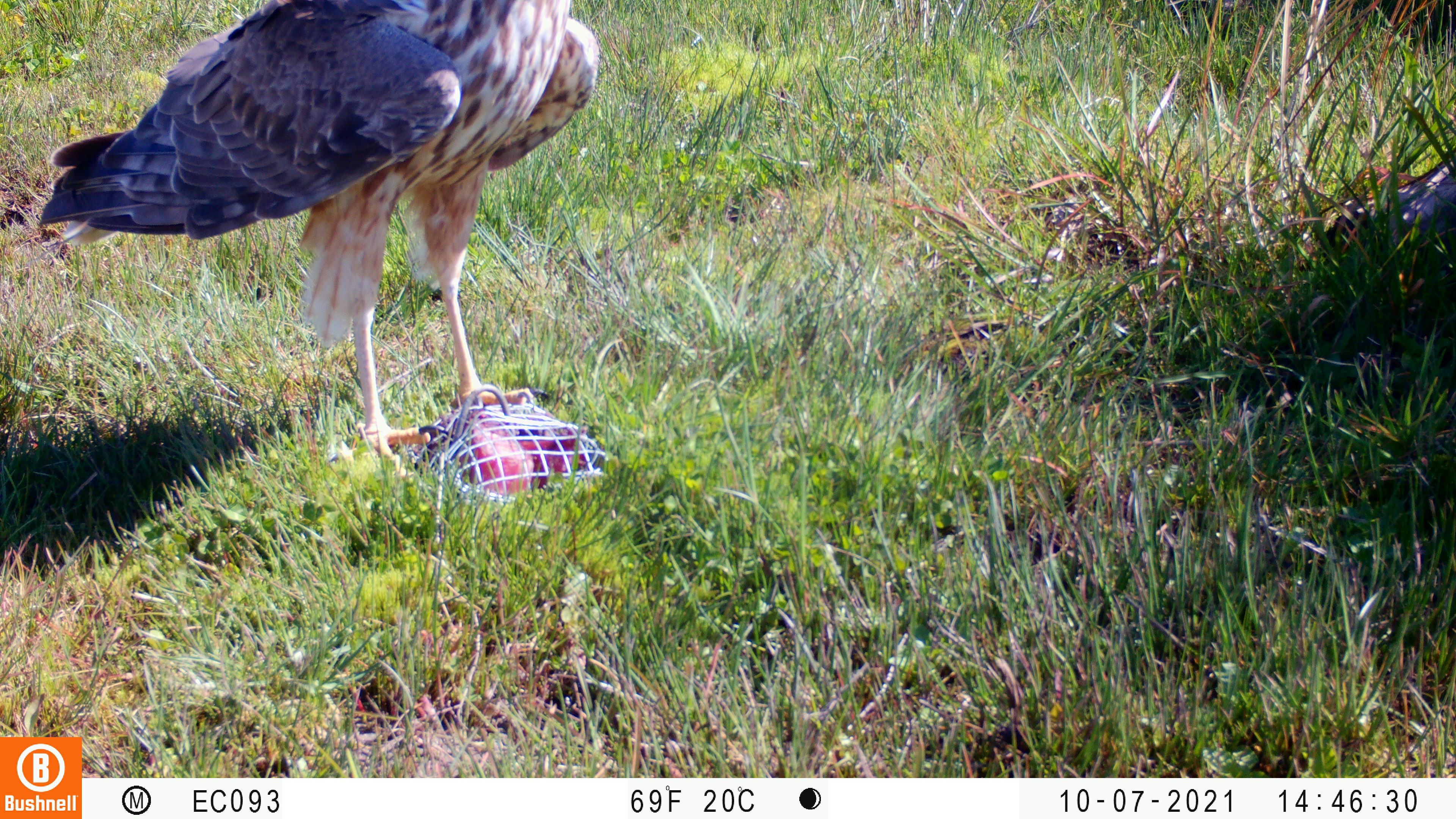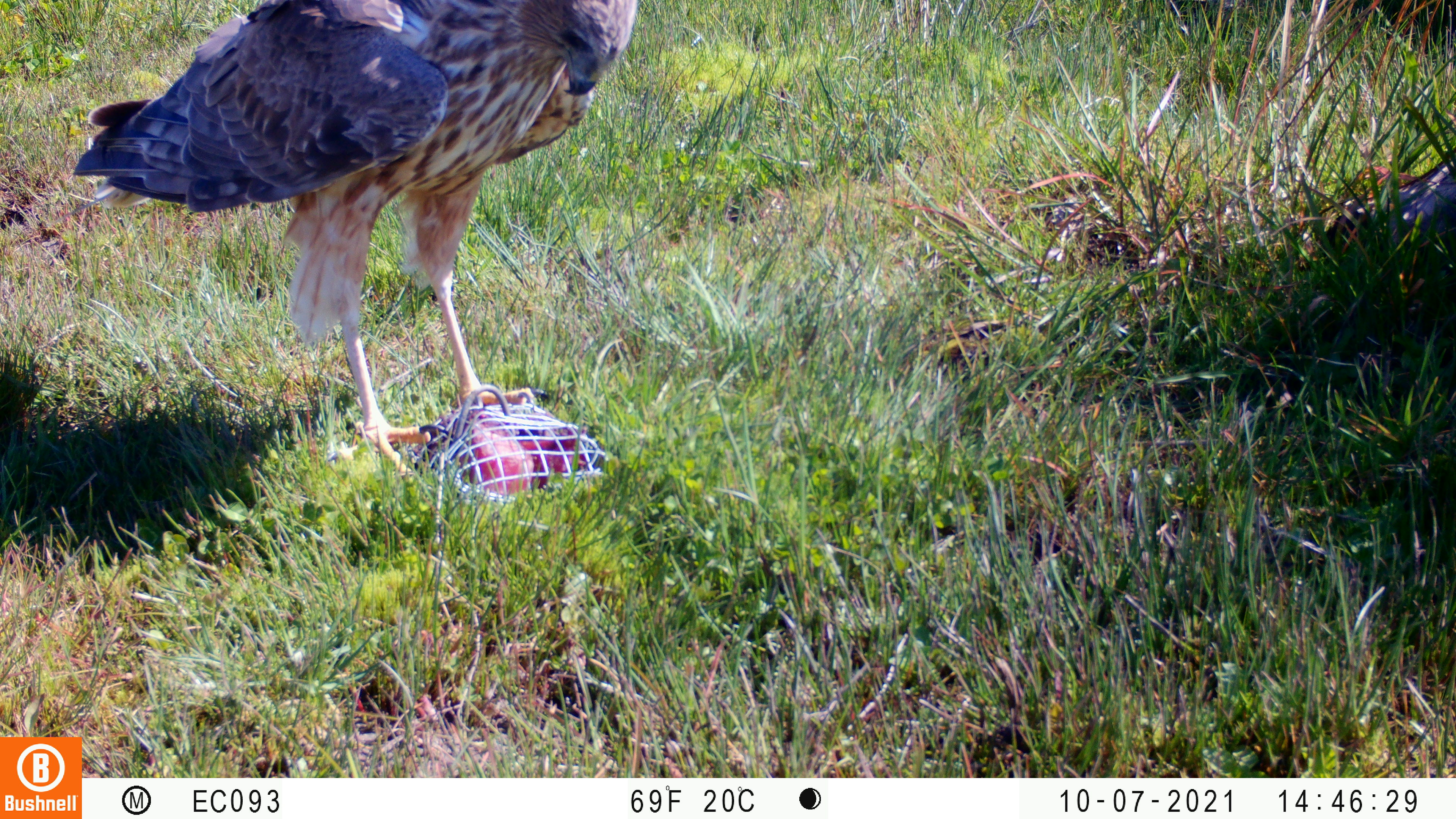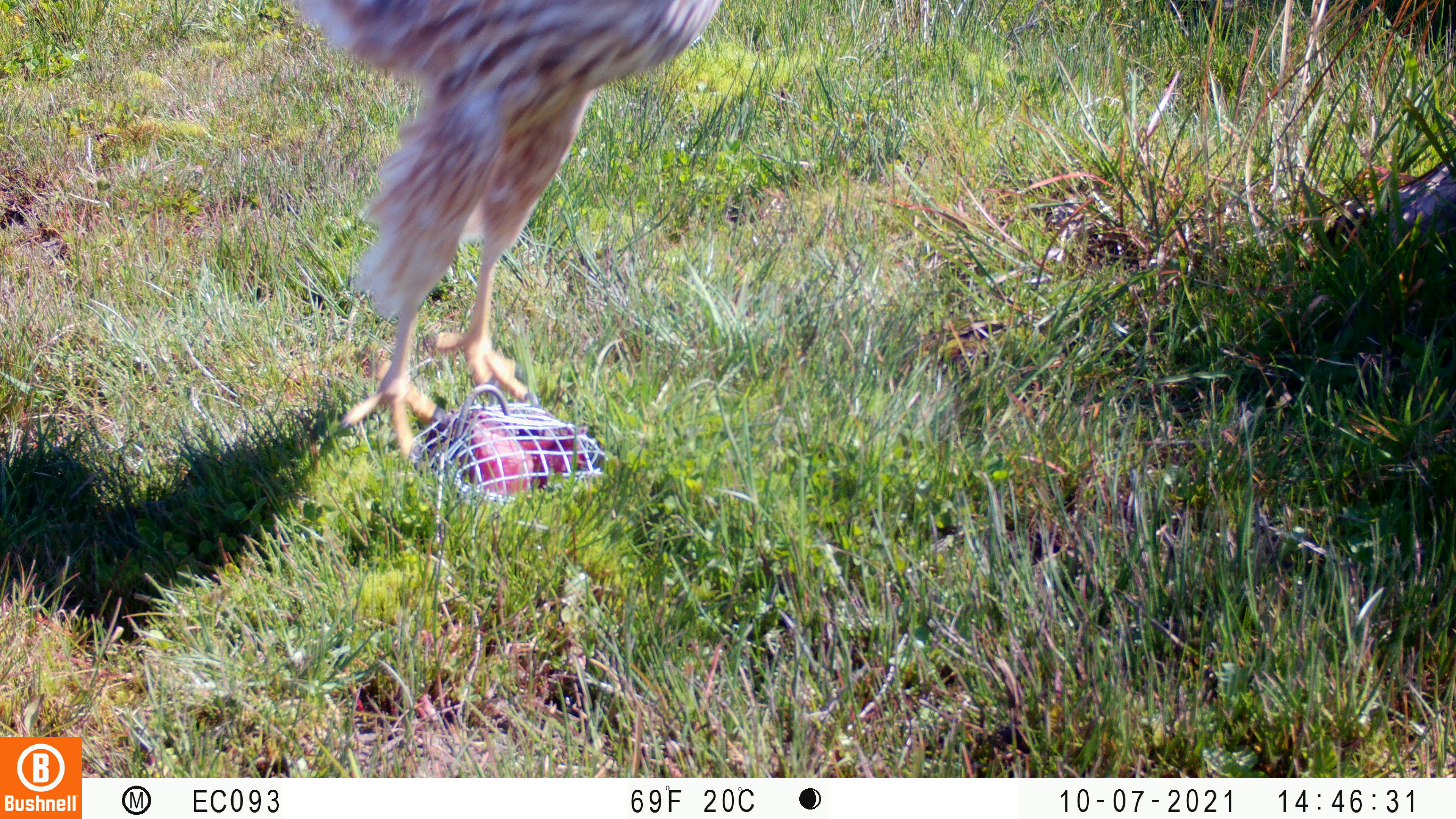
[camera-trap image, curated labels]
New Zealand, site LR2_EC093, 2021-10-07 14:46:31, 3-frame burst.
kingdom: Animalia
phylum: Chordata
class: Aves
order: Accipitriformes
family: Accipitridae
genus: Circus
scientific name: Circus approximans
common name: swamp harrier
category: harrier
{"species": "harrier (swamp harrier) (Circus approximans)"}